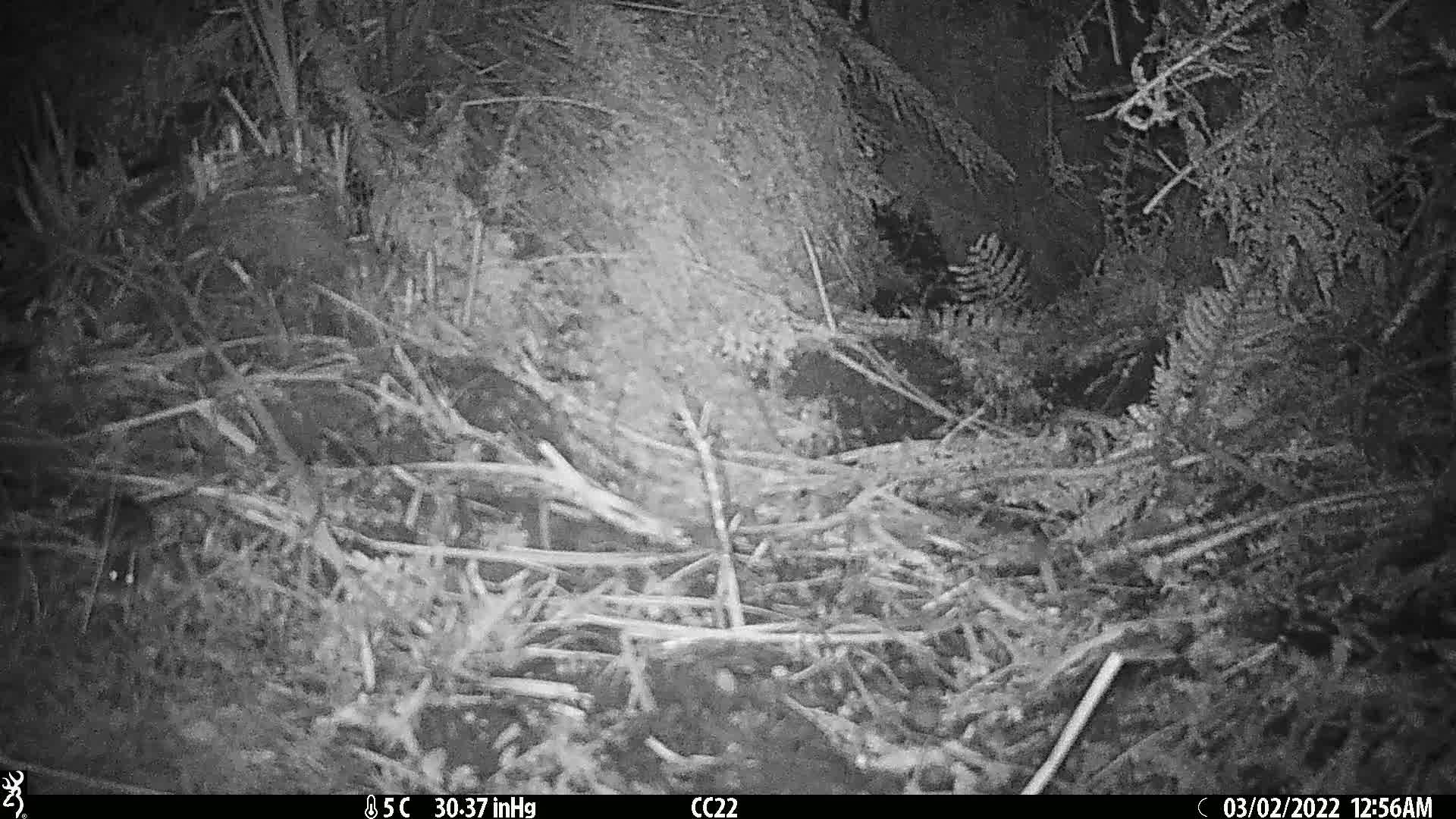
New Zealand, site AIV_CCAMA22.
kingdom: Animalia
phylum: Chordata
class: Mammalia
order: Rodentia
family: Muridae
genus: Mus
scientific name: Mus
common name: mouse